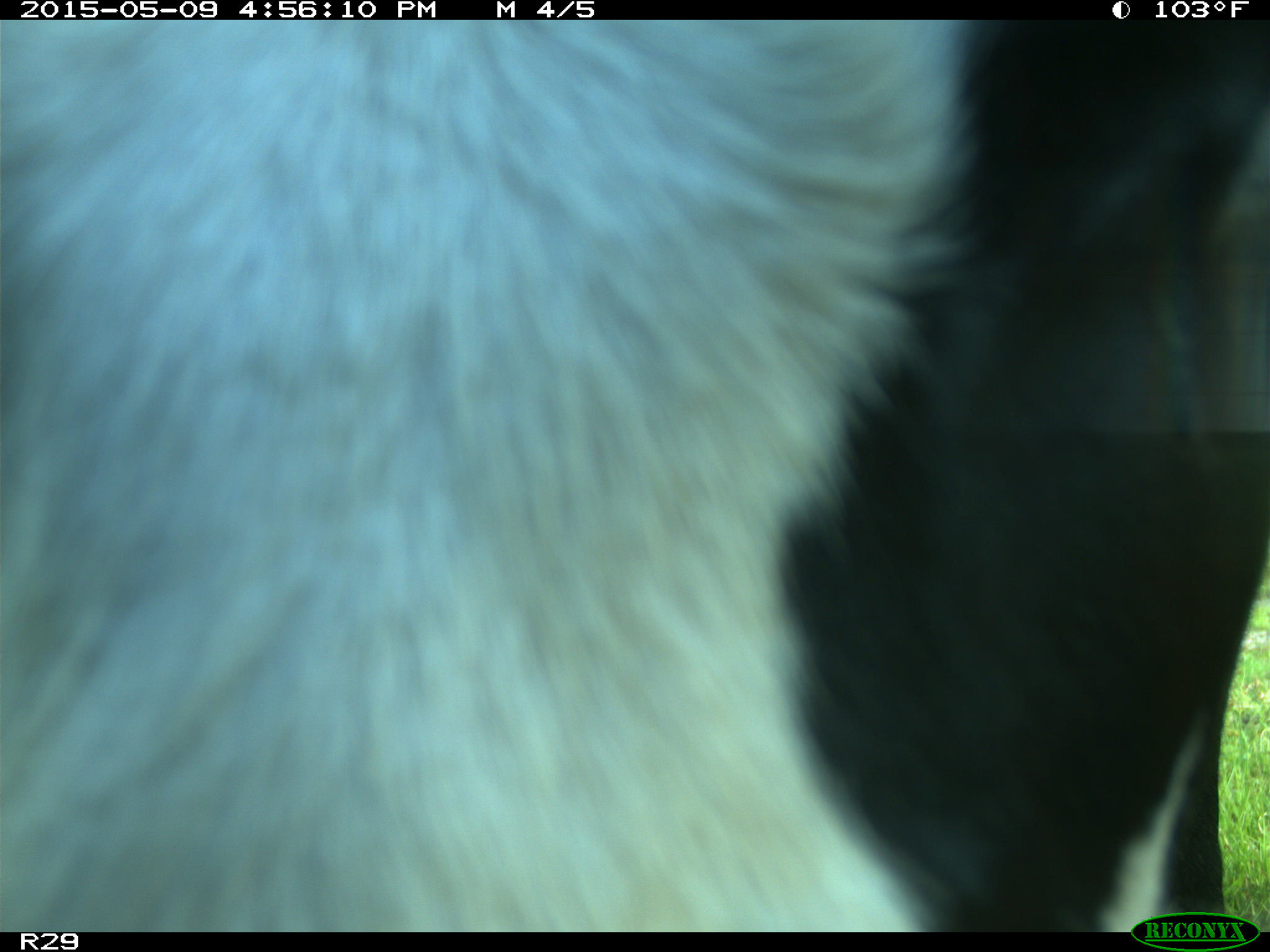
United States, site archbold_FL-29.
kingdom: Animalia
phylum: Chordata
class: Mammalia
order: Artiodactyla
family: Bovidae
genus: Bos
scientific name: Bos taurus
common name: domestic cow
Bos taurus (domestic cow).